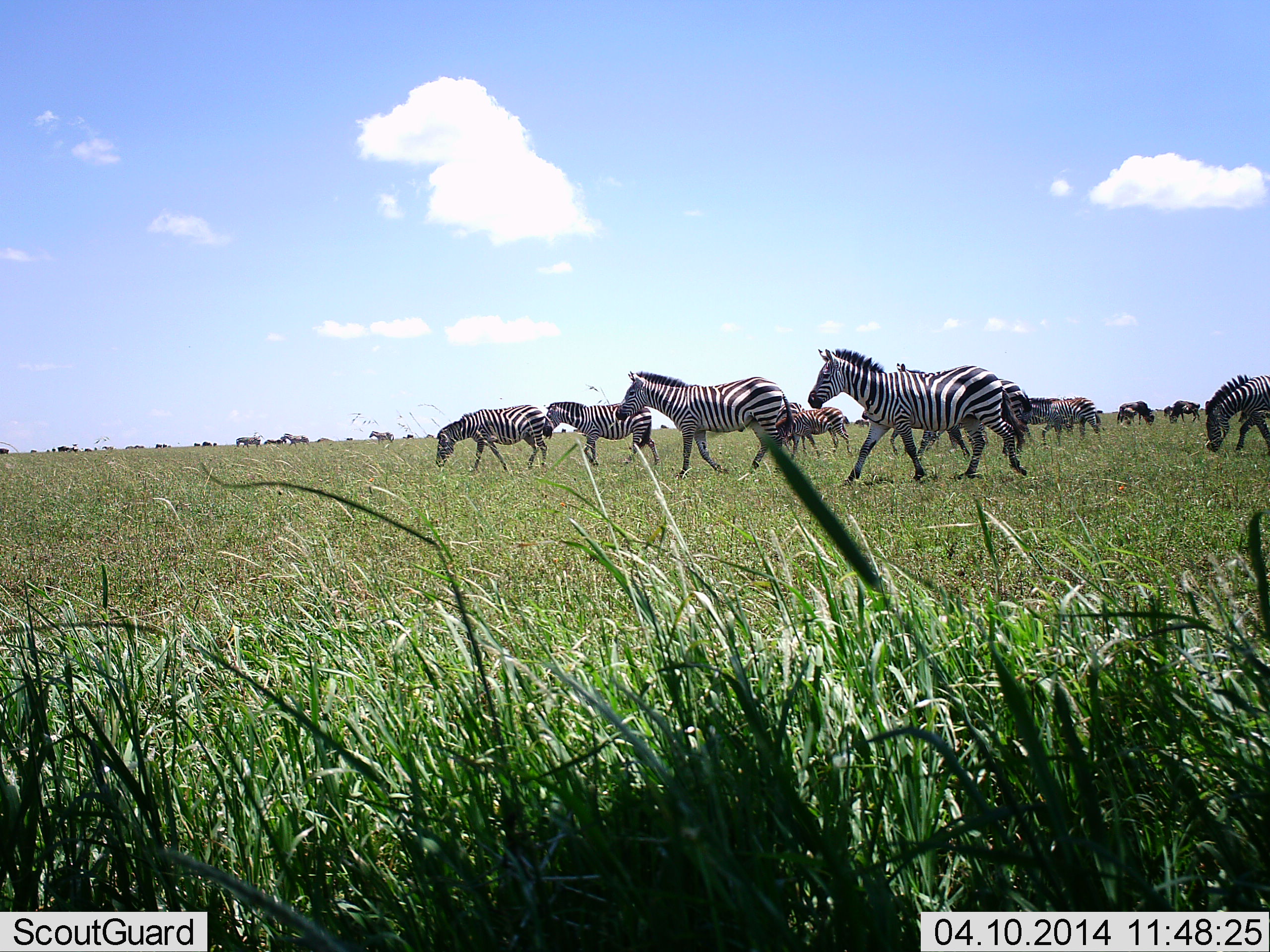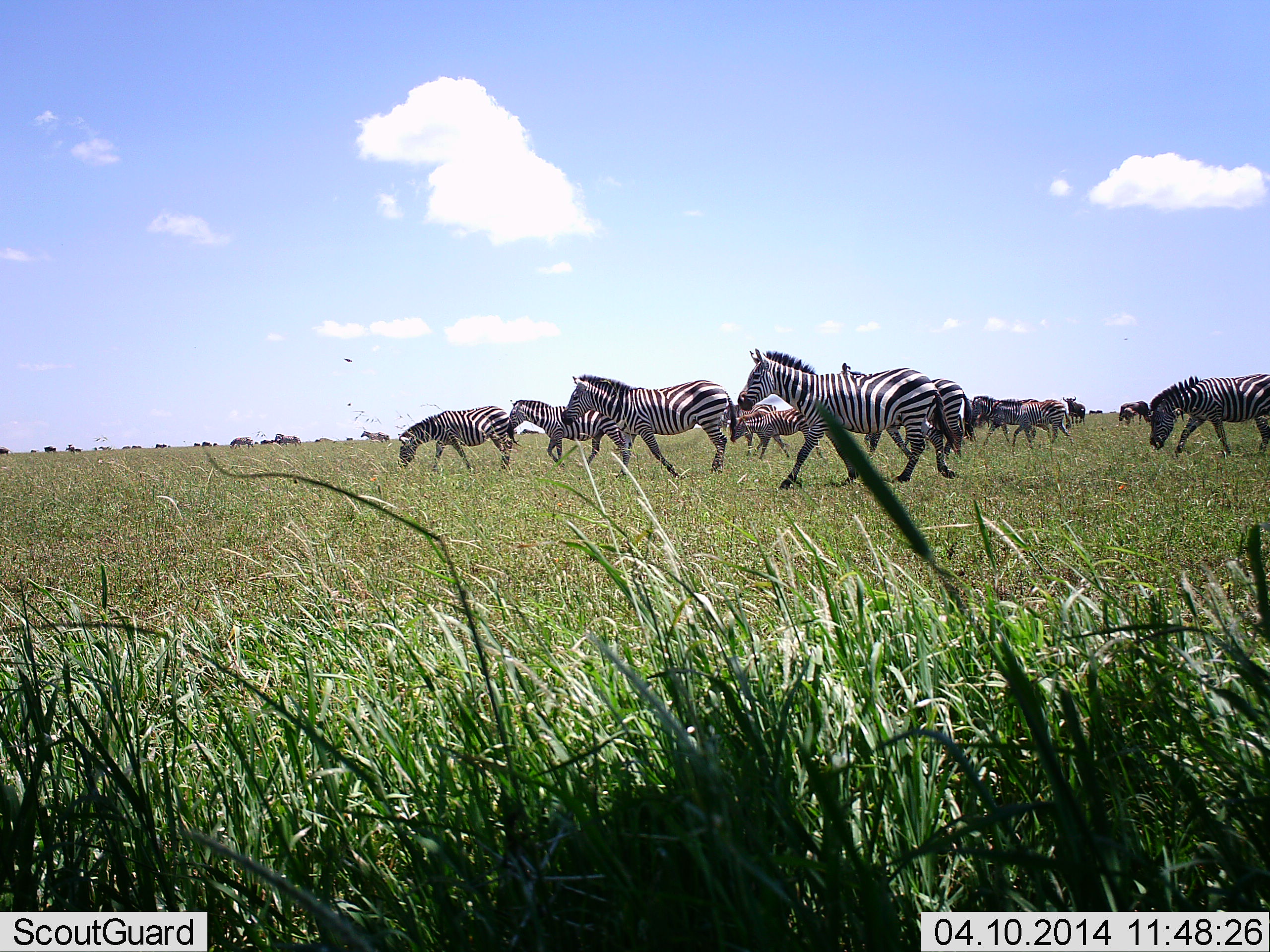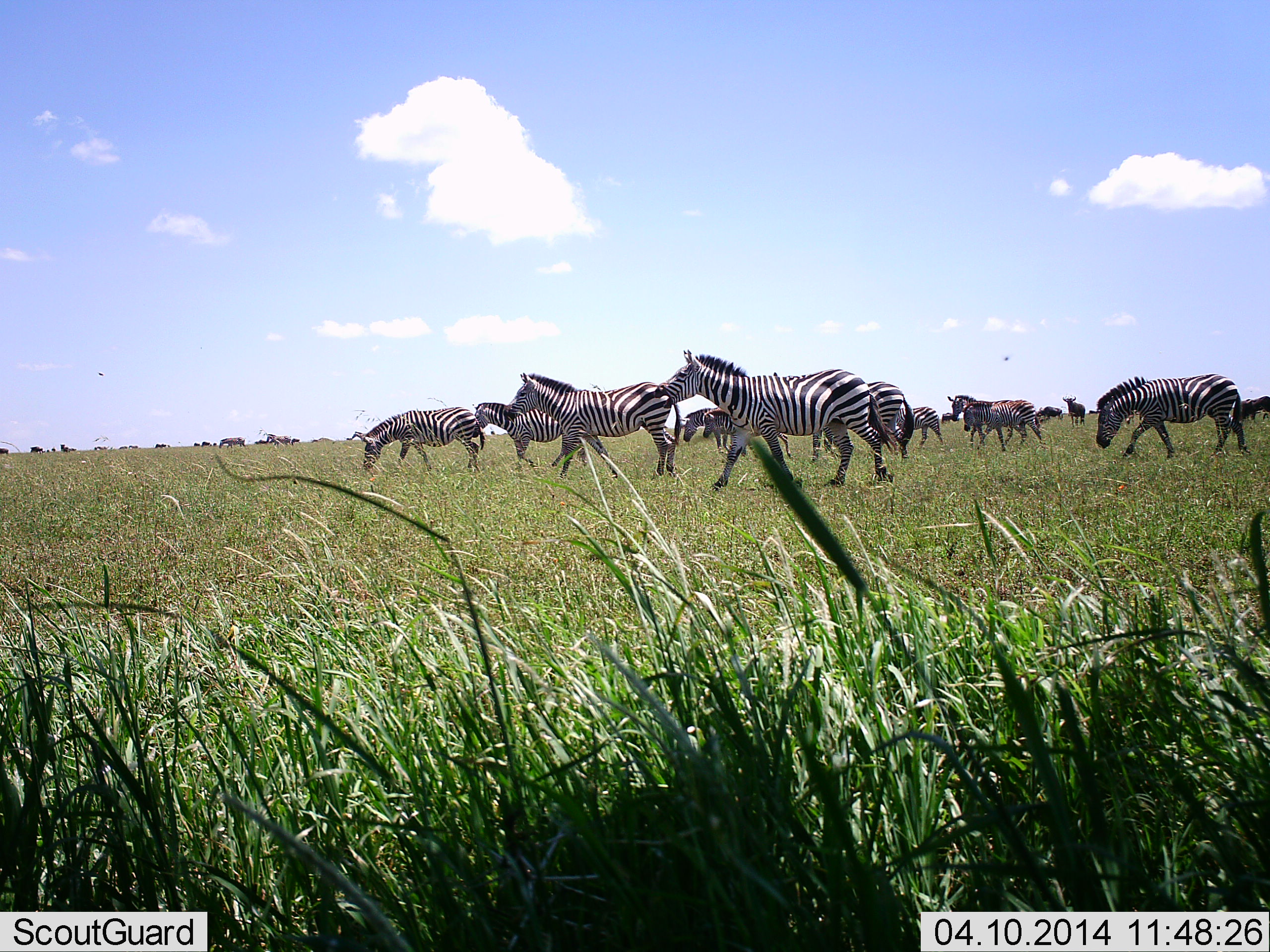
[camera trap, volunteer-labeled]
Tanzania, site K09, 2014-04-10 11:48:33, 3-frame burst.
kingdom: Animalia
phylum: Chordata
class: Mammalia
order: Perissodactyla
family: Equidae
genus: Equus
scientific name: Equus quagga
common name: plains zebra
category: zebra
Zebra (plains zebra) (Equus quagga), count 11-50. Behavior (volunteer vote fractions): standing 9%, resting 0%, moving 100%, interacting 0%. Young present (vote fraction): 9%. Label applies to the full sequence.